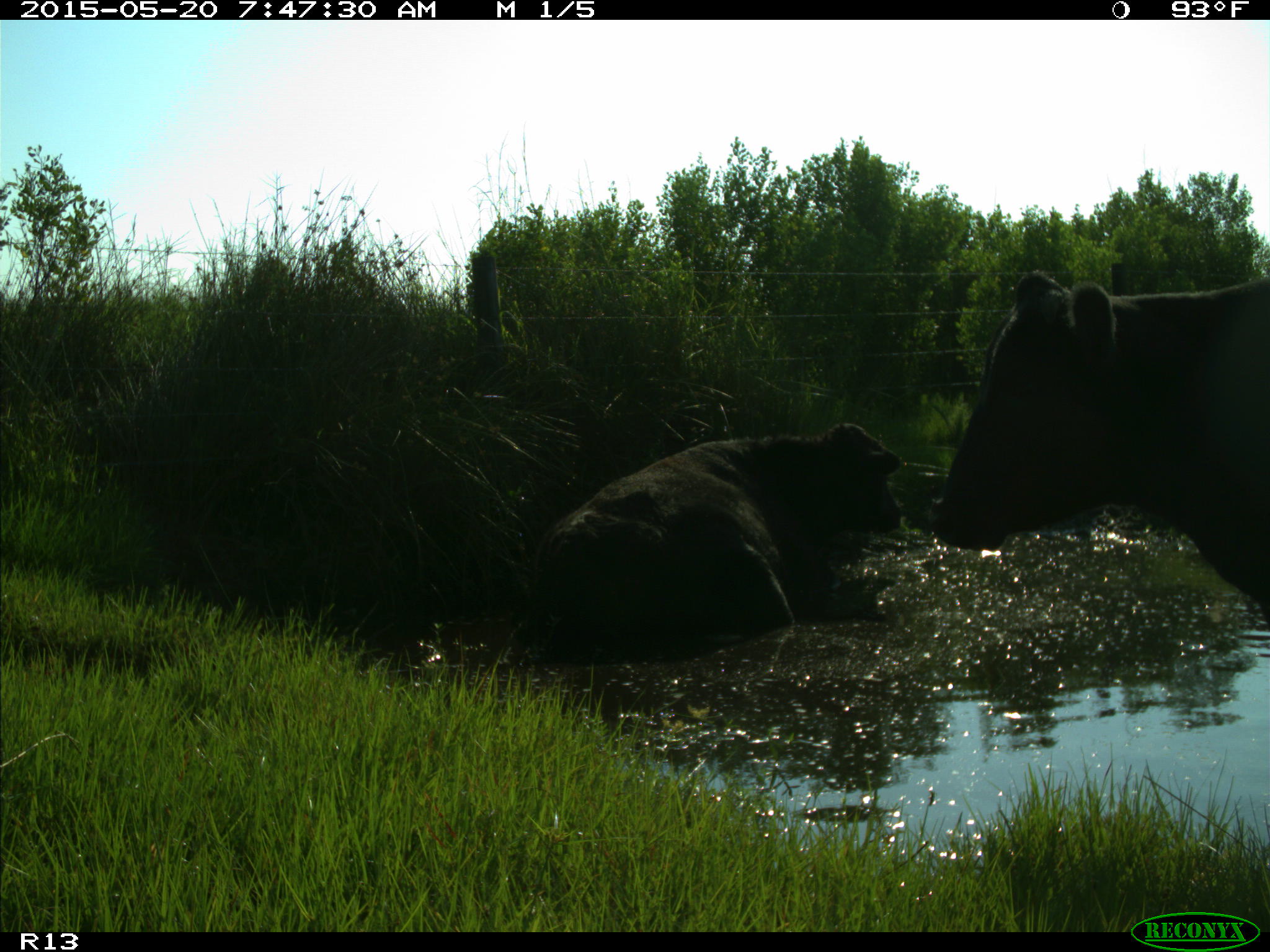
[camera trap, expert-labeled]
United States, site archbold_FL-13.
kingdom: Animalia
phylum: Chordata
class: Mammalia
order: Artiodactyla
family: Bovidae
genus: Bos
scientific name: Bos taurus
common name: domestic cow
Bos taurus (domestic cow).